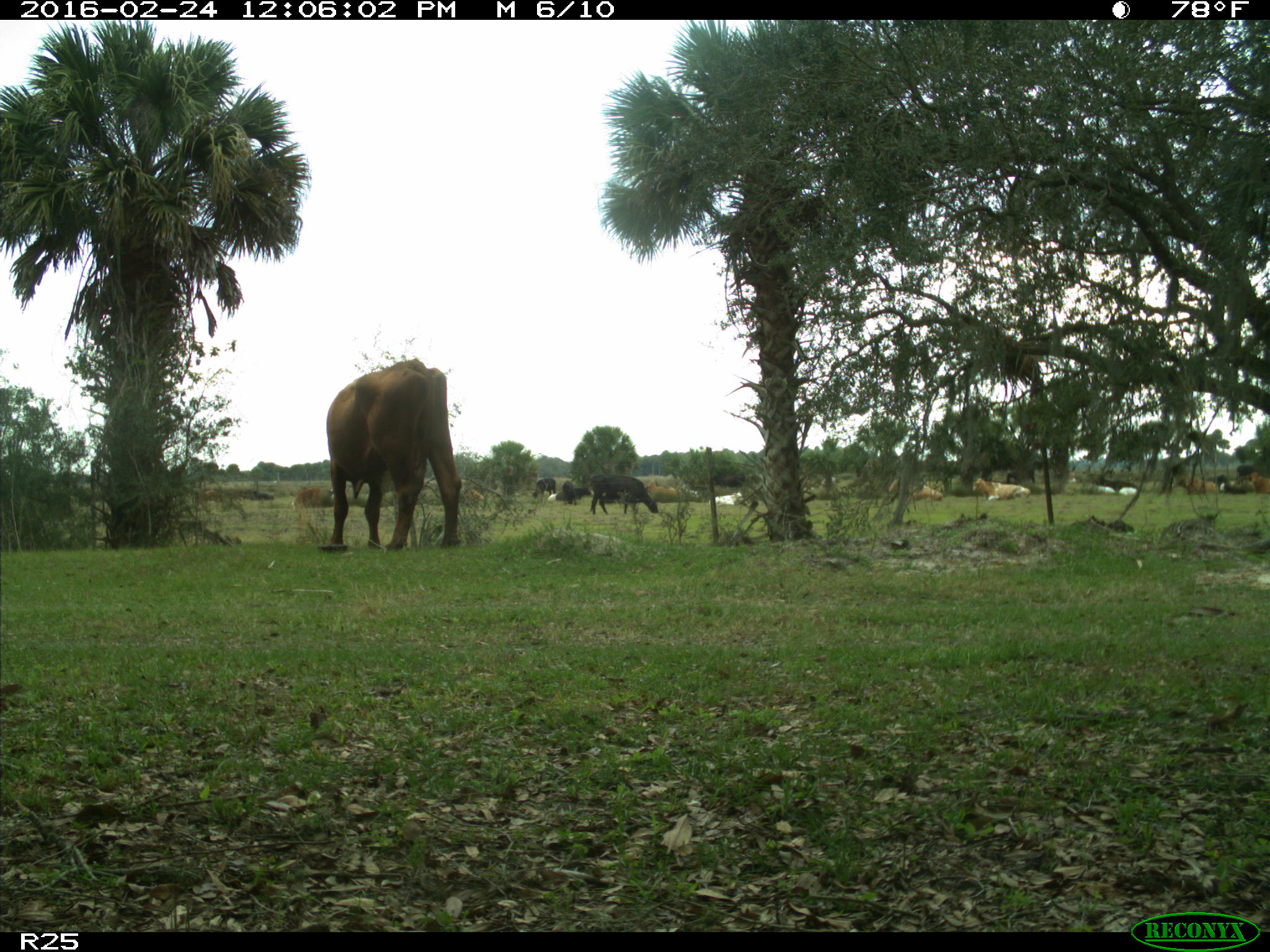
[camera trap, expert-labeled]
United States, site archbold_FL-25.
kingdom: Animalia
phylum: Chordata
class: Mammalia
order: Artiodactyla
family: Bovidae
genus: Bos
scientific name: Bos taurus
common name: domestic cow